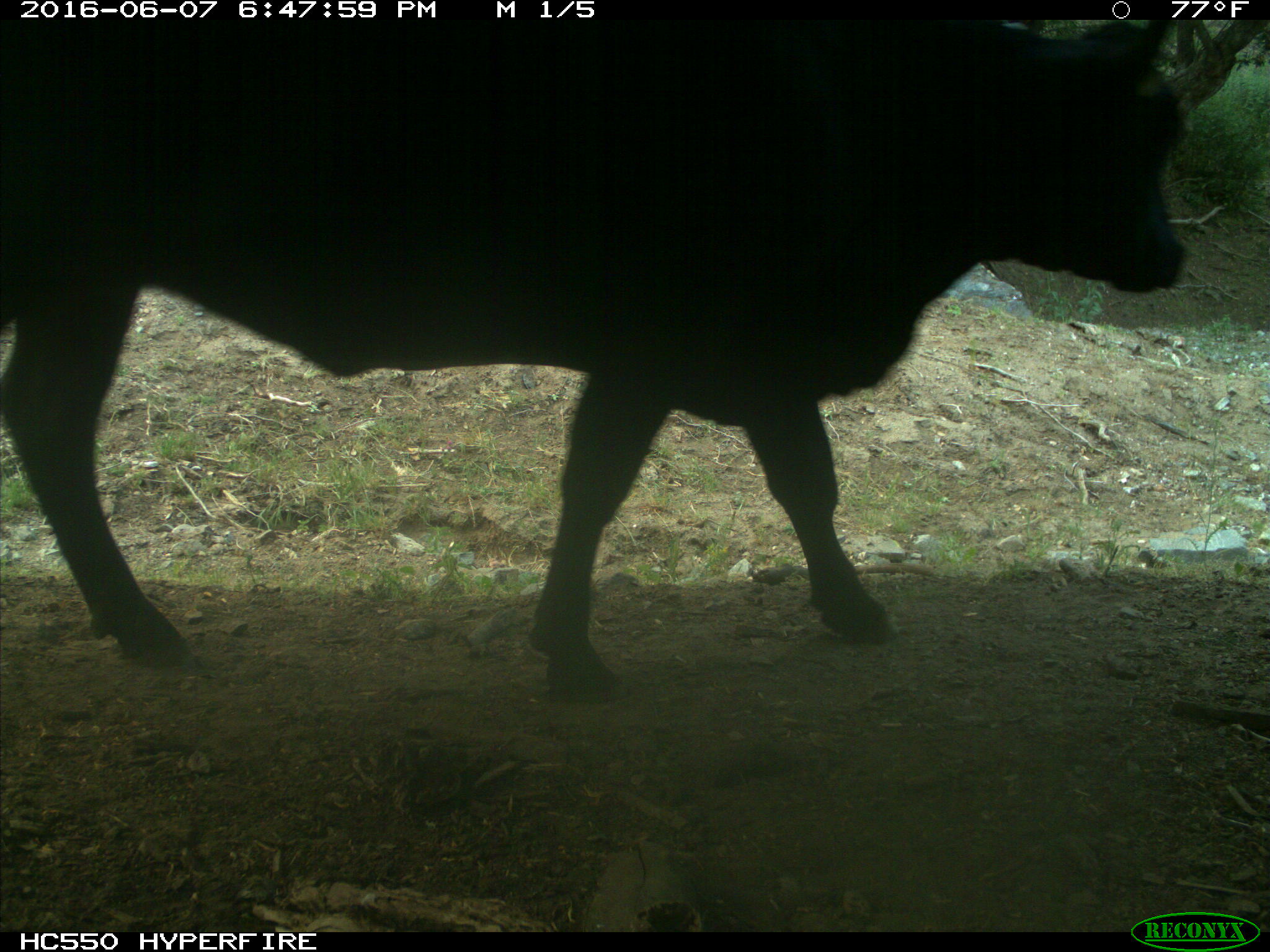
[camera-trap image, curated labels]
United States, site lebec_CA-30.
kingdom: Animalia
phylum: Chordata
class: Mammalia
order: Artiodactyla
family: Bovidae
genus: Bos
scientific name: Bos taurus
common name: domestic cow